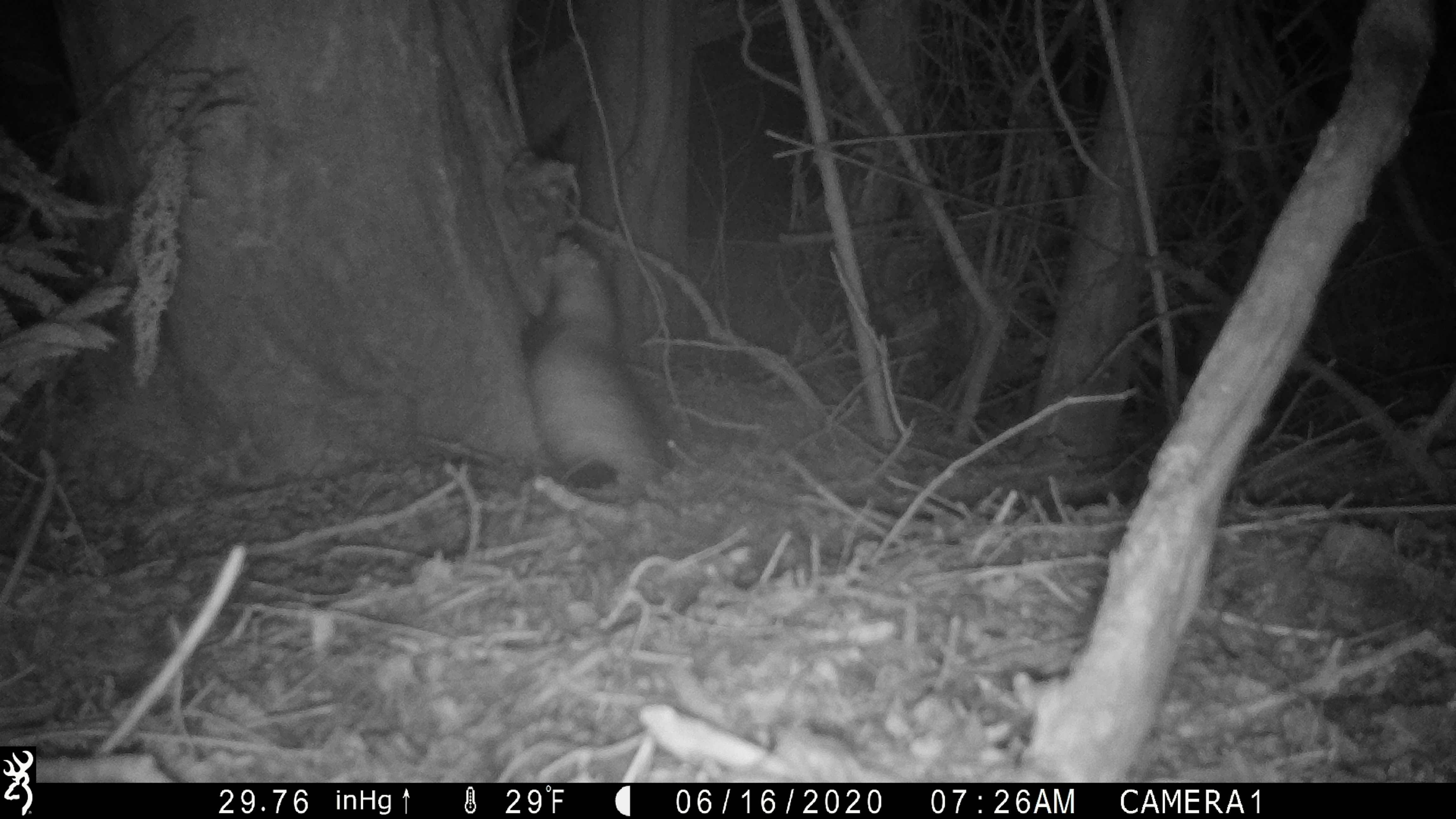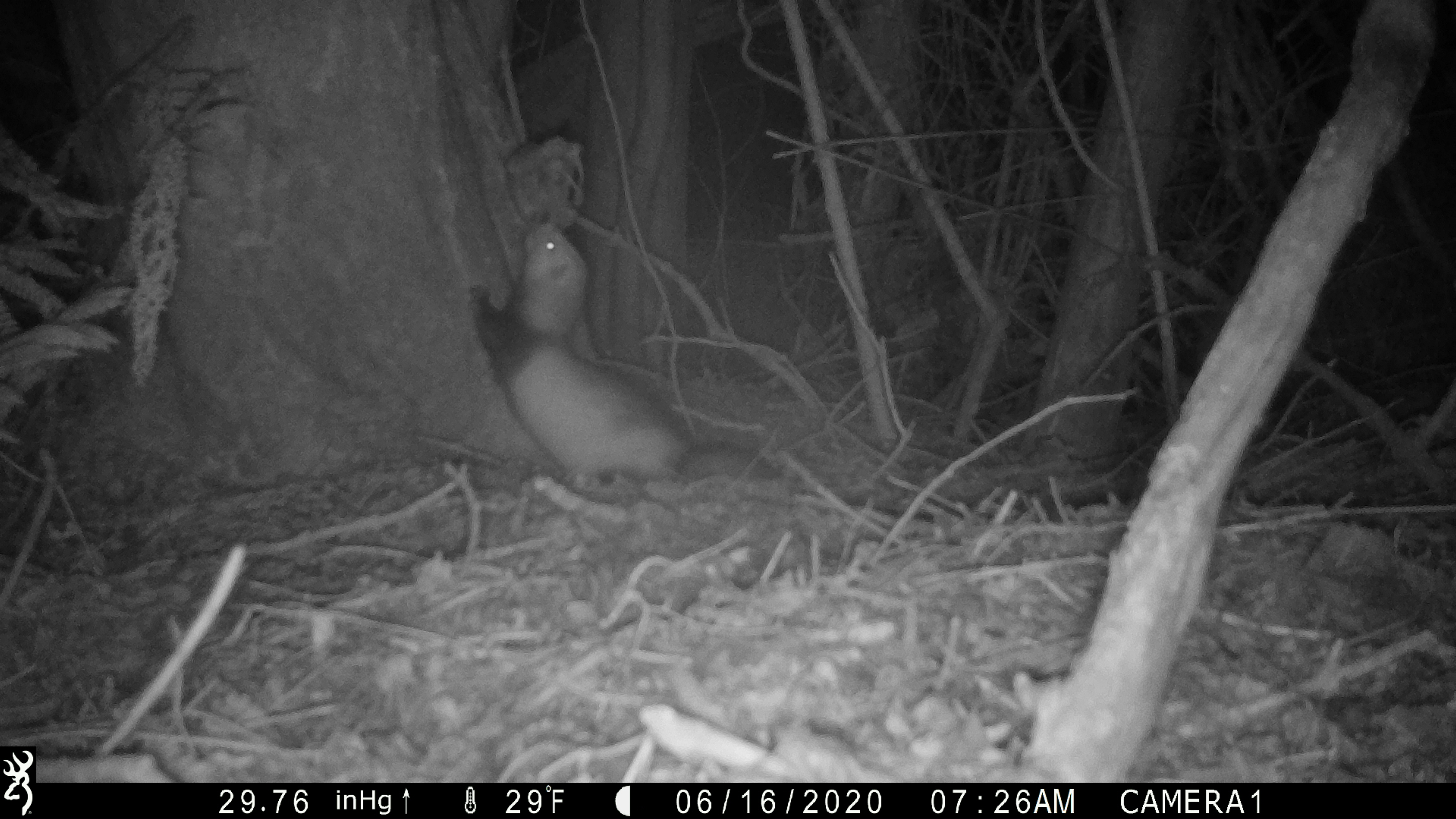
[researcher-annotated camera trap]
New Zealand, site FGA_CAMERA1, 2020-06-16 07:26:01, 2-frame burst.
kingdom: Animalia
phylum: Chordata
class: Mammalia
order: Carnivora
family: Mustelidae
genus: Mustela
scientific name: Mustela furo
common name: ferret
Ferret (Mustela furo).